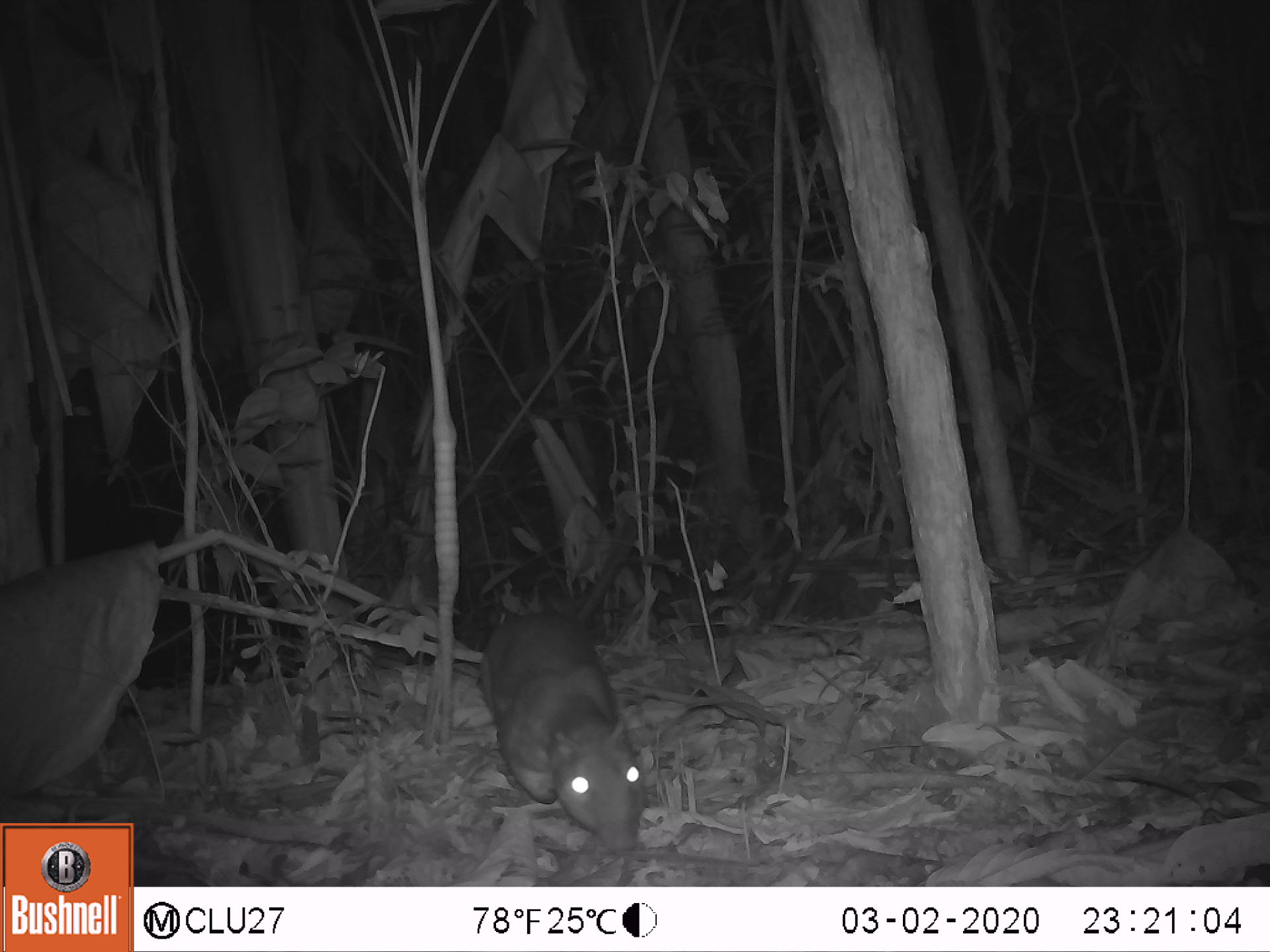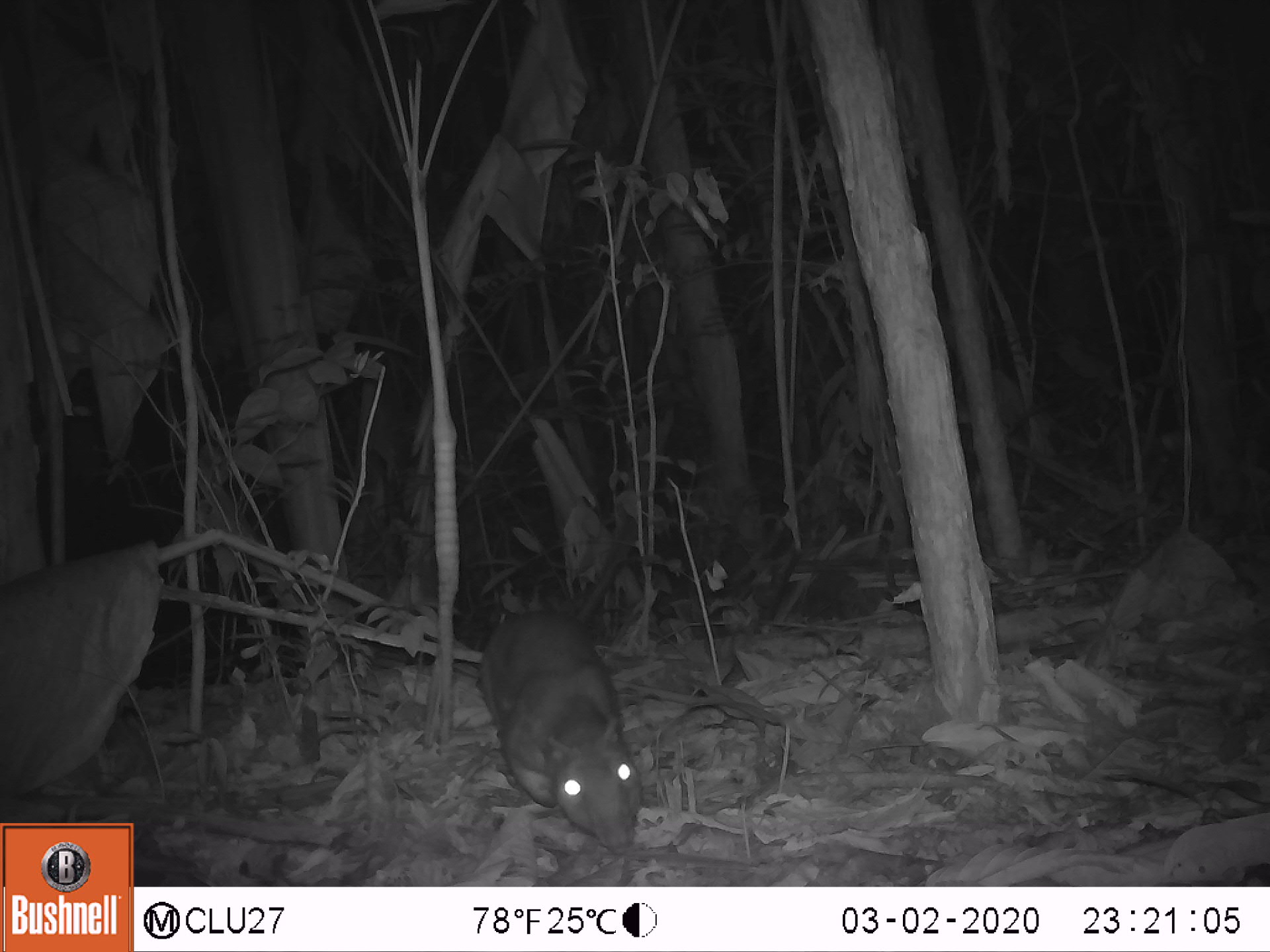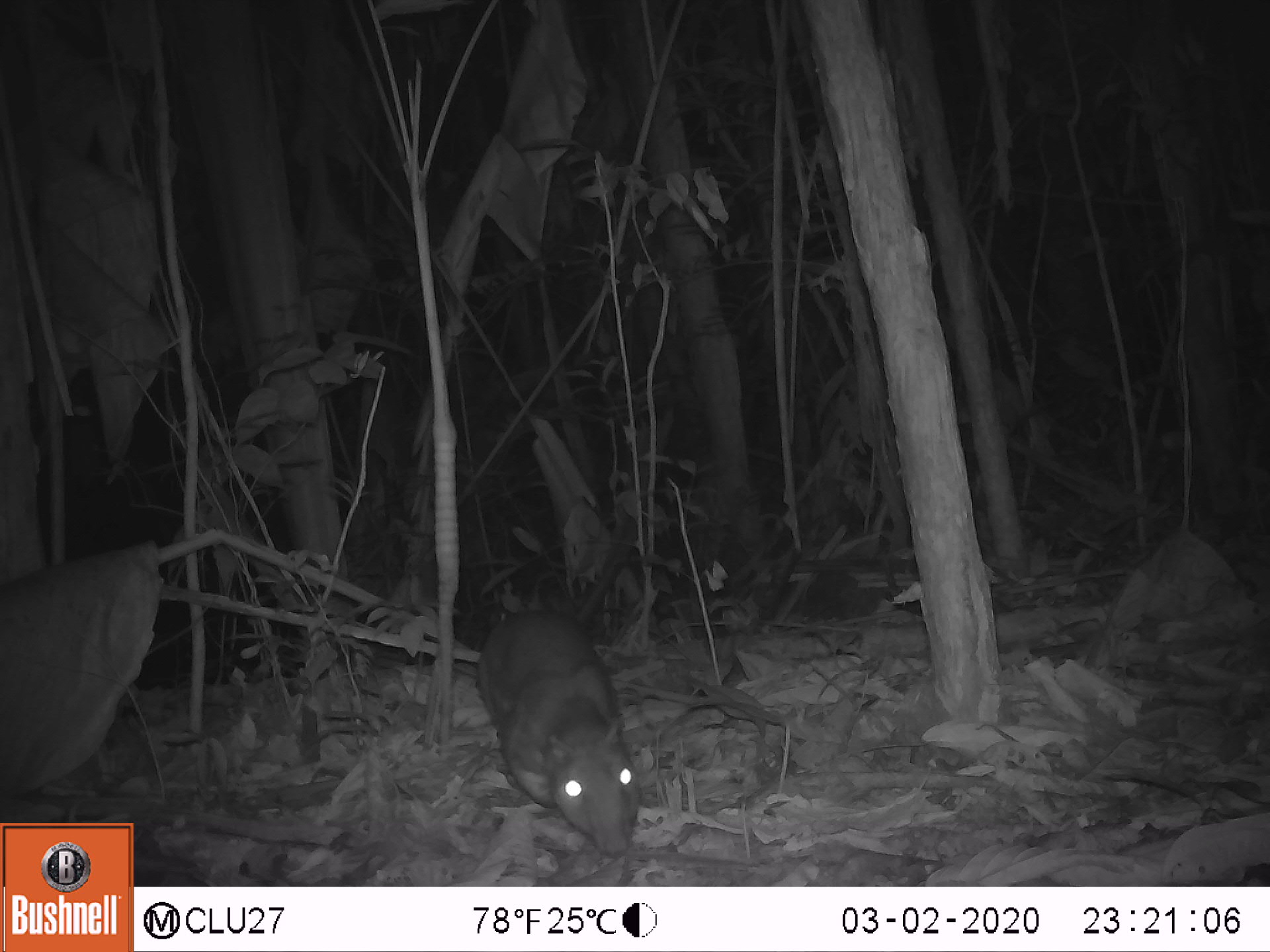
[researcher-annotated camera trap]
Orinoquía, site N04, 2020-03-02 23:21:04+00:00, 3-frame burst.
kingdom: Animalia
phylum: Chordata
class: Mammalia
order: Rodentia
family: Cuniculidae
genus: Cuniculus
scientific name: Cuniculus paca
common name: spotted paca